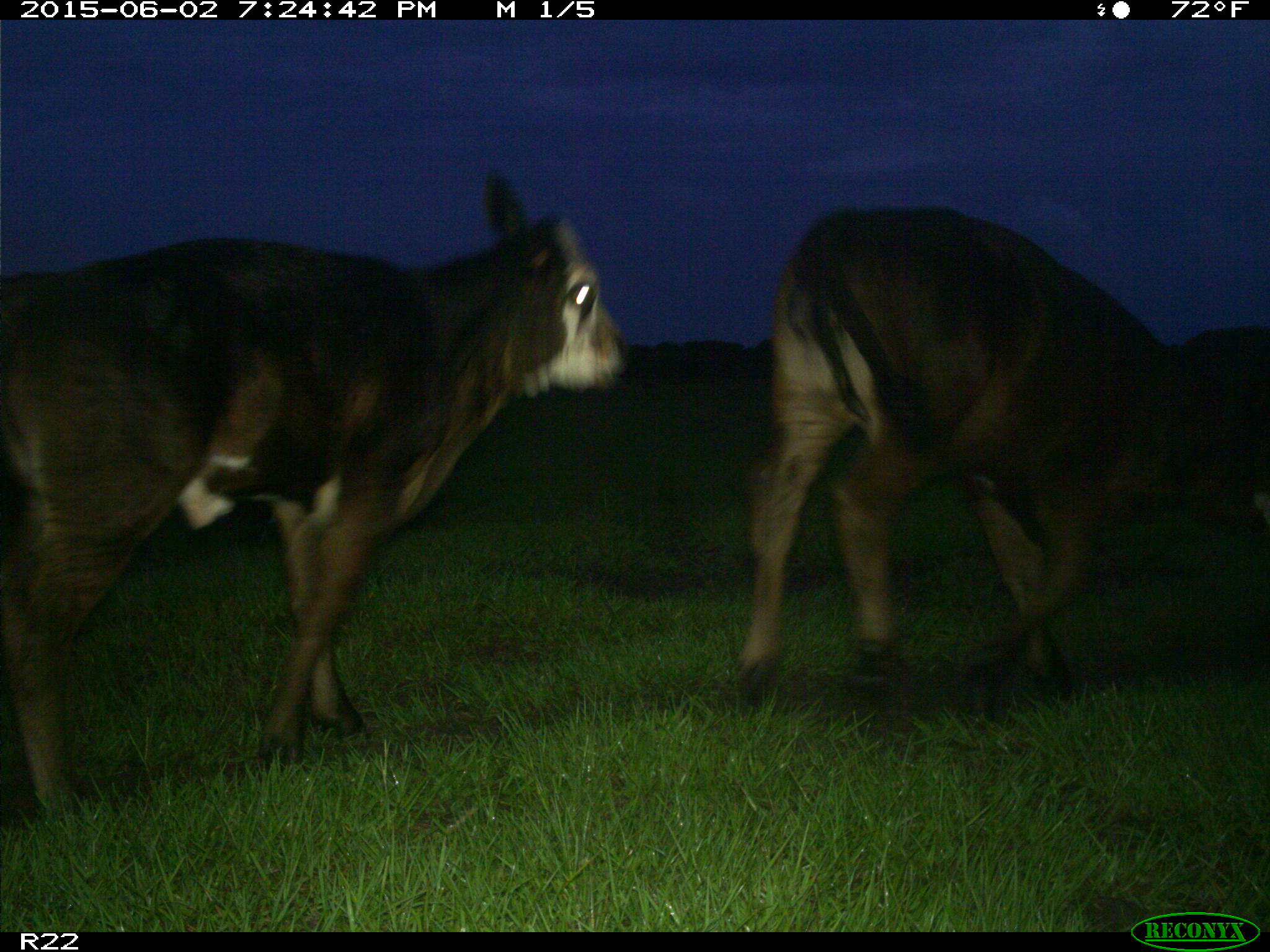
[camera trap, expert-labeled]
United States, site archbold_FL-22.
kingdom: Animalia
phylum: Chordata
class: Mammalia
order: Artiodactyla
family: Bovidae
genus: Bos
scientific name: Bos taurus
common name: domestic cow